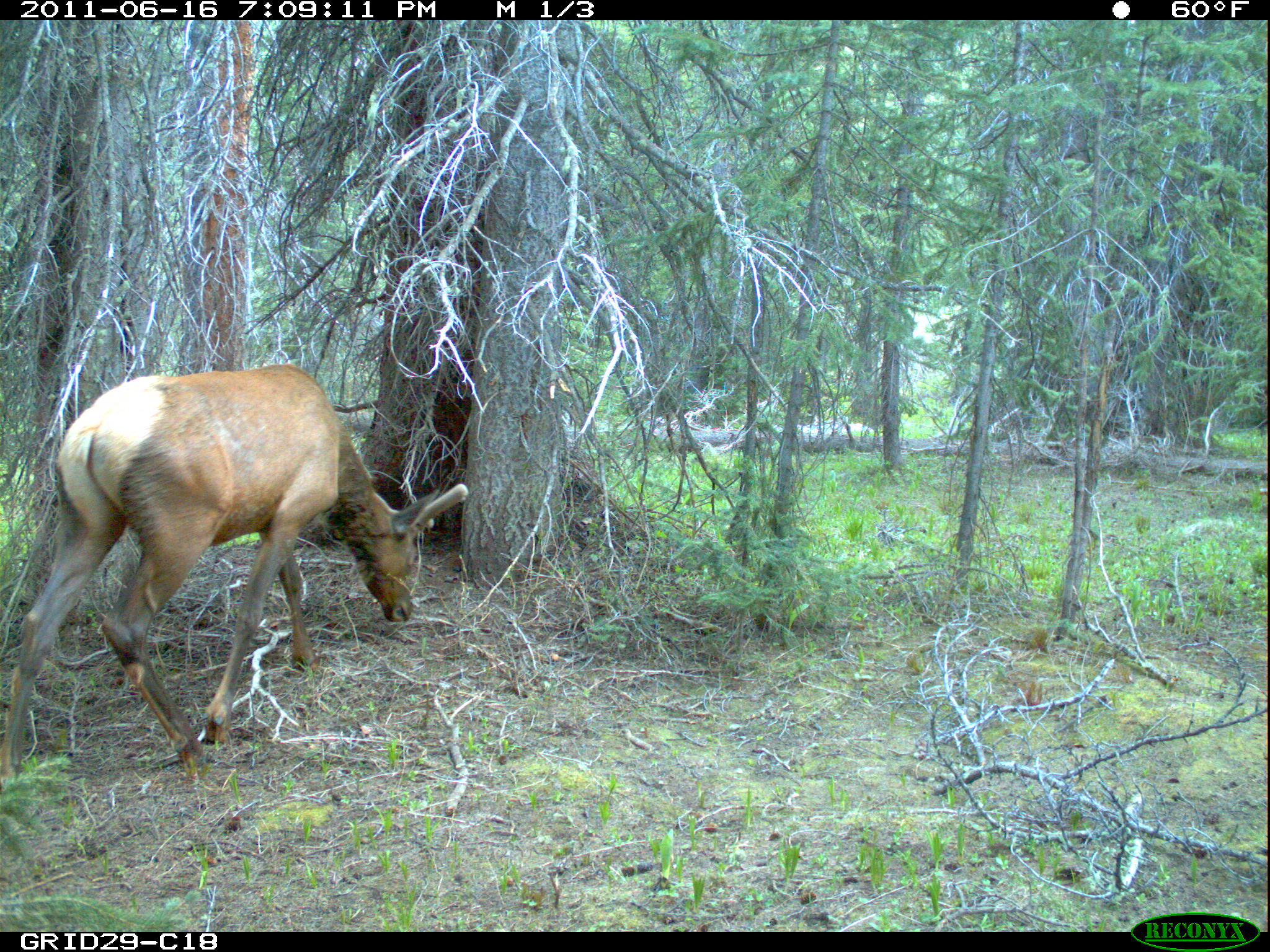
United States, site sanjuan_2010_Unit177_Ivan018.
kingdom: Animalia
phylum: Chordata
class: Mammalia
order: Artiodactyla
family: Cervidae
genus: Cervus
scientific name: Cervus elaphus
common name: red deer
Cervus elaphus (red deer).